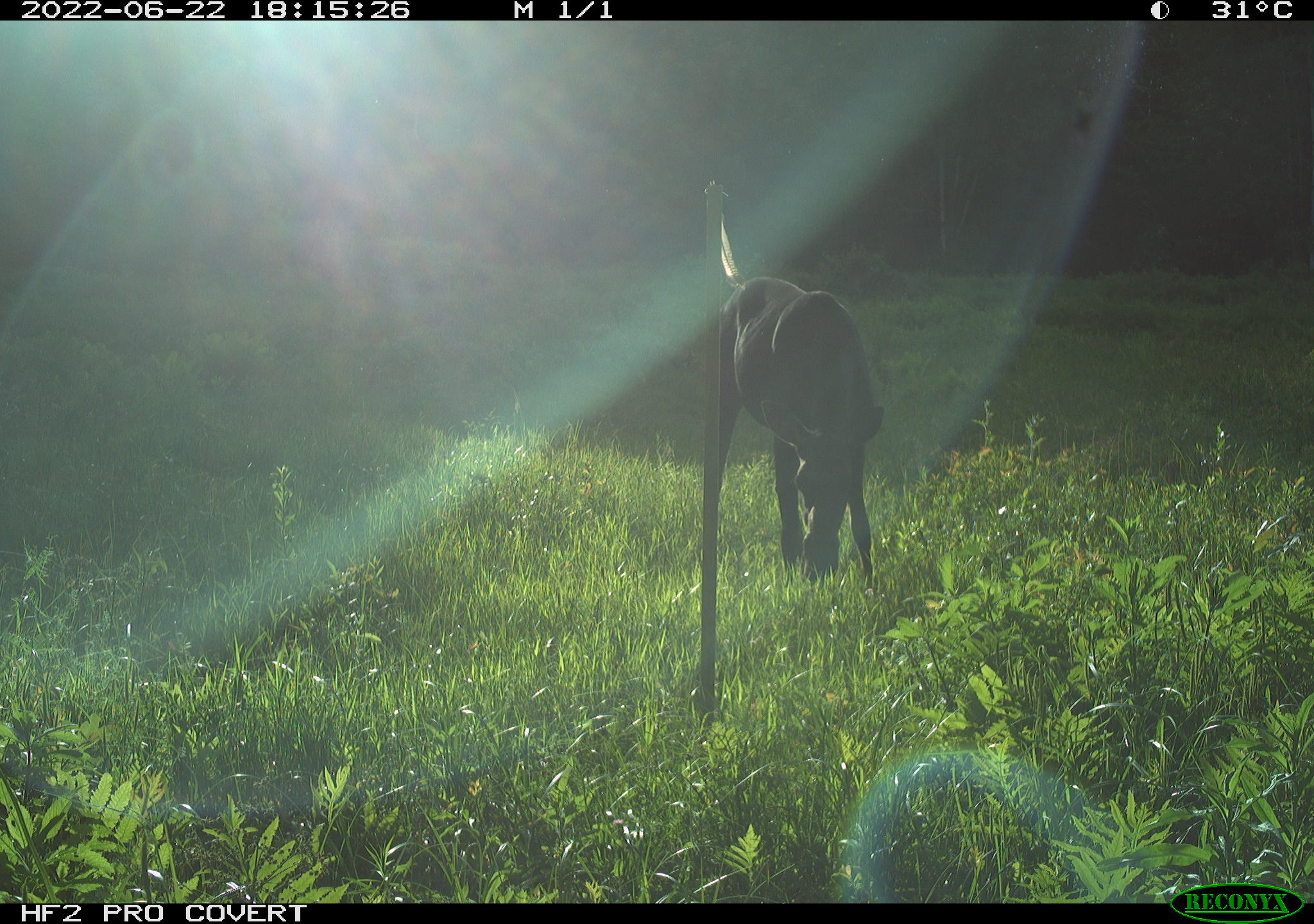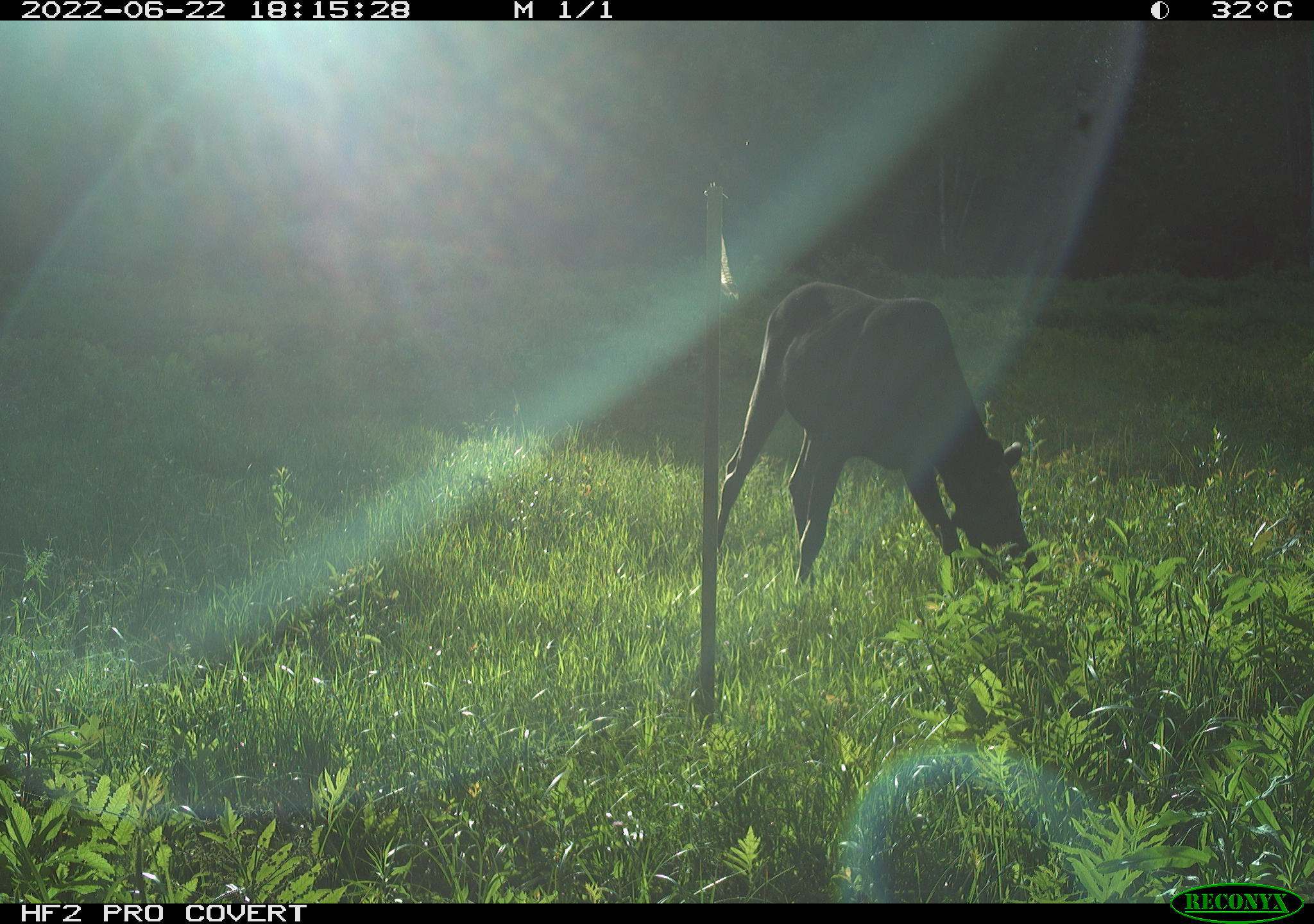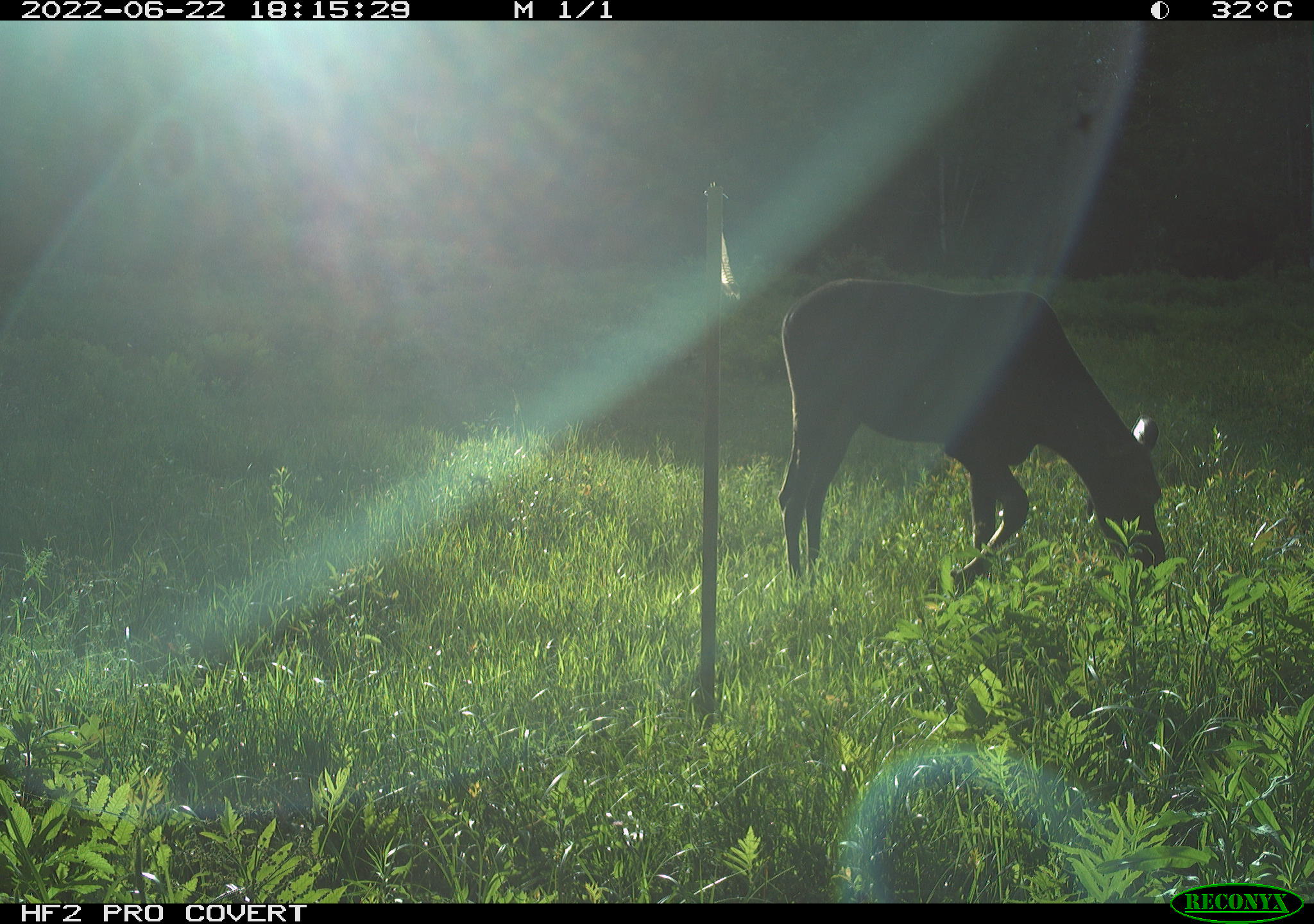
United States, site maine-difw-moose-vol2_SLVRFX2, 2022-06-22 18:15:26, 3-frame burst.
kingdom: Animalia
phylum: Chordata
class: Mammalia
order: Artiodactyla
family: Cervidae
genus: Alces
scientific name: Alces alces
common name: moose